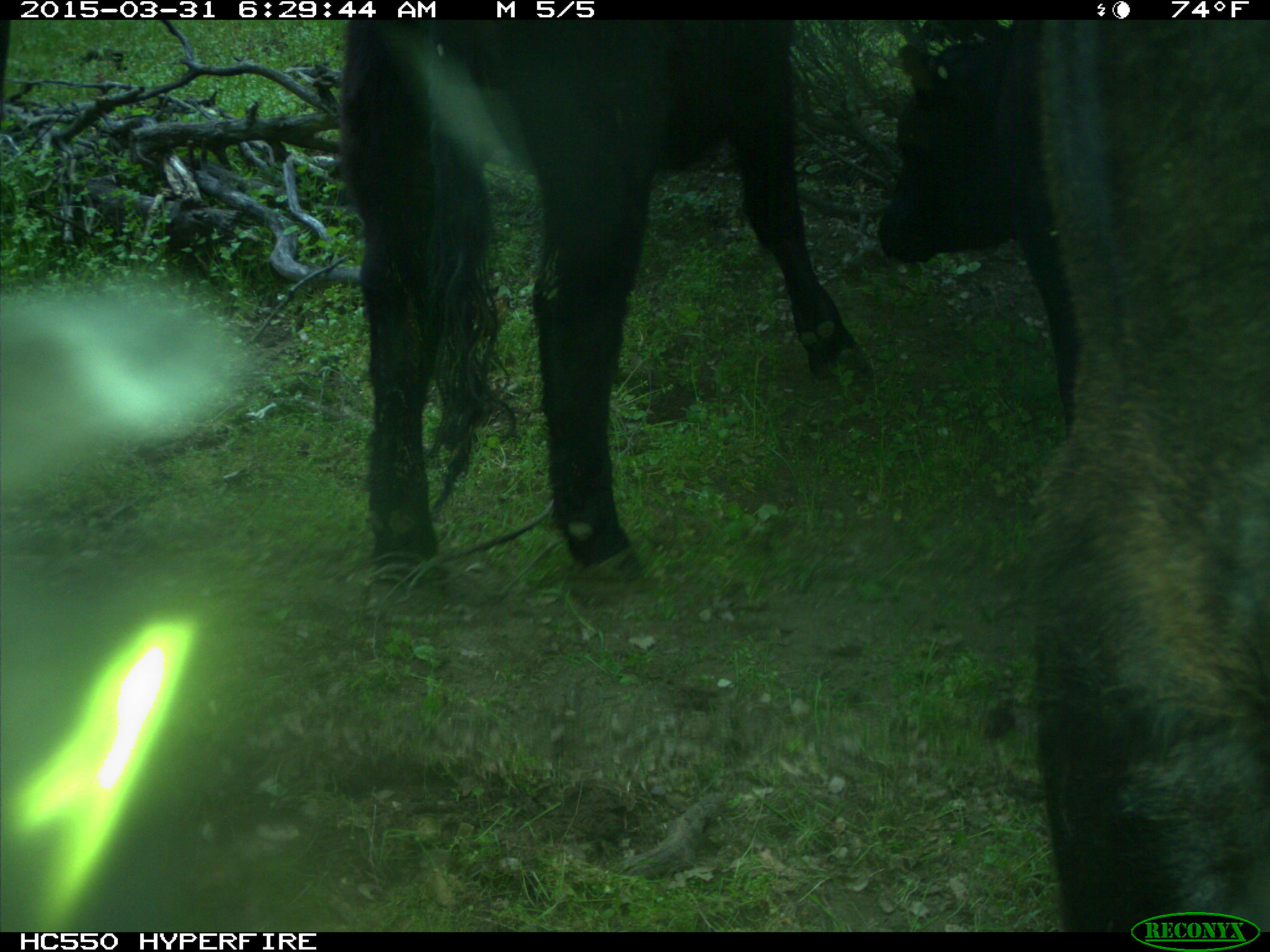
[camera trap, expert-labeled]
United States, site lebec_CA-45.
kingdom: Animalia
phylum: Chordata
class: Mammalia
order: Artiodactyla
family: Bovidae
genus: Bos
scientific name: Bos taurus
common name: domestic cow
Bos taurus (domestic cow).